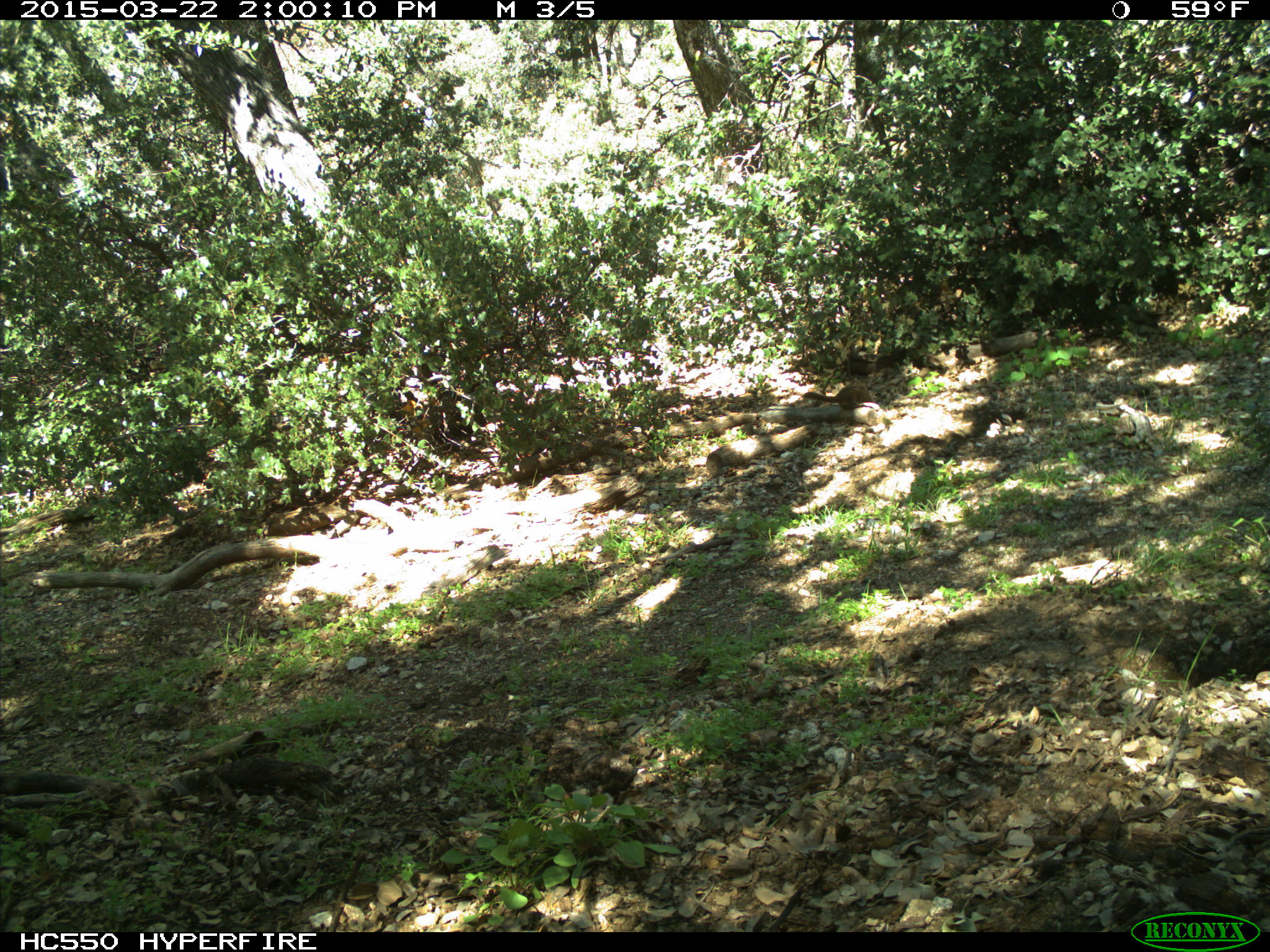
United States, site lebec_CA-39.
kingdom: Animalia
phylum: Chordata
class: Mammalia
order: Rodentia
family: Sciuridae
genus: Tamias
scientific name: Tamias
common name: chipmunk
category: unidentified chipmunk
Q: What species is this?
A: Unidentified chipmunk (chipmunk) (Tamias).